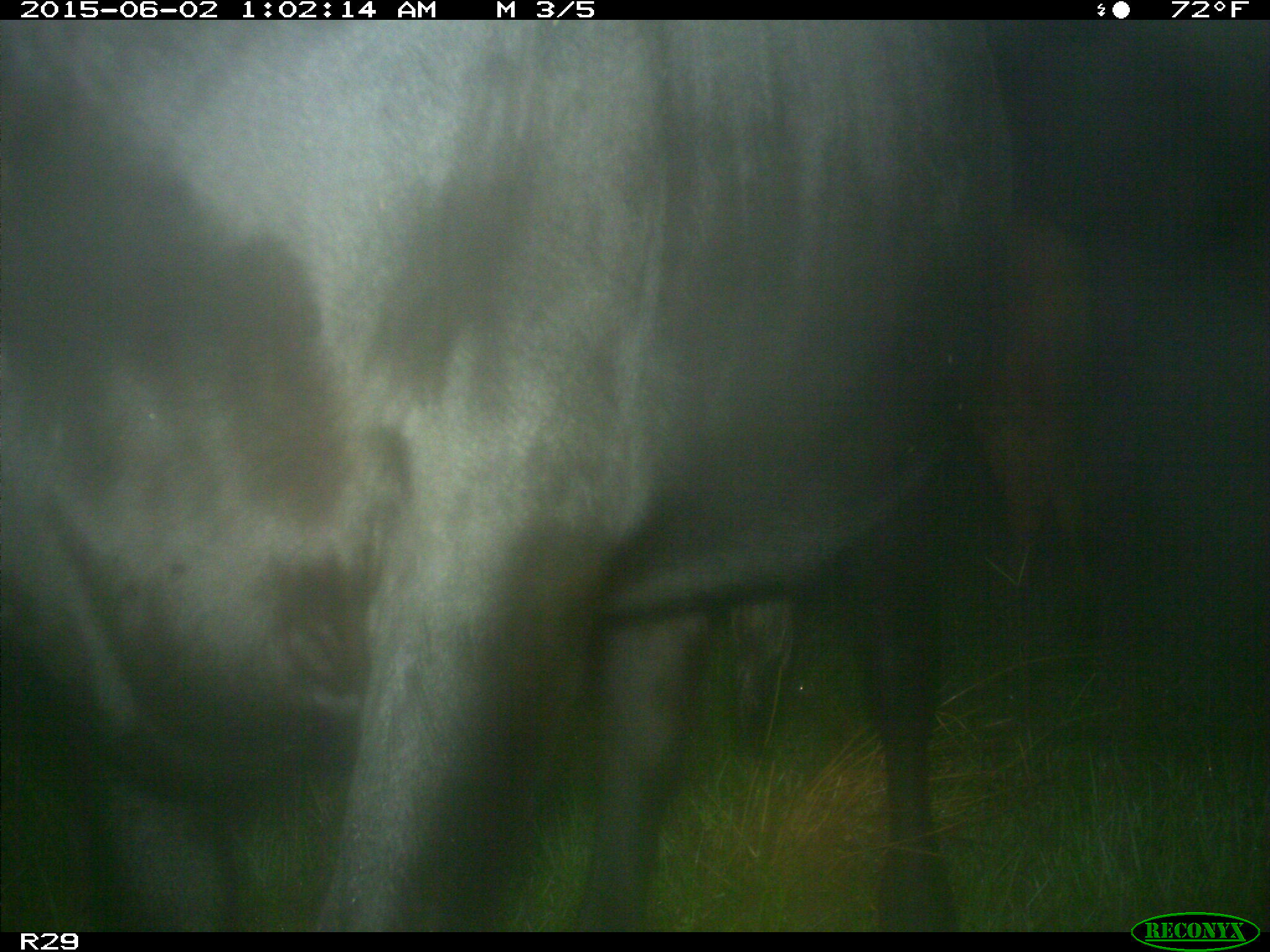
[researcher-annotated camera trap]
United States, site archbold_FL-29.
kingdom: Animalia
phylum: Chordata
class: Mammalia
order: Artiodactyla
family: Bovidae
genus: Bos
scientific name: Bos taurus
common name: domestic cow